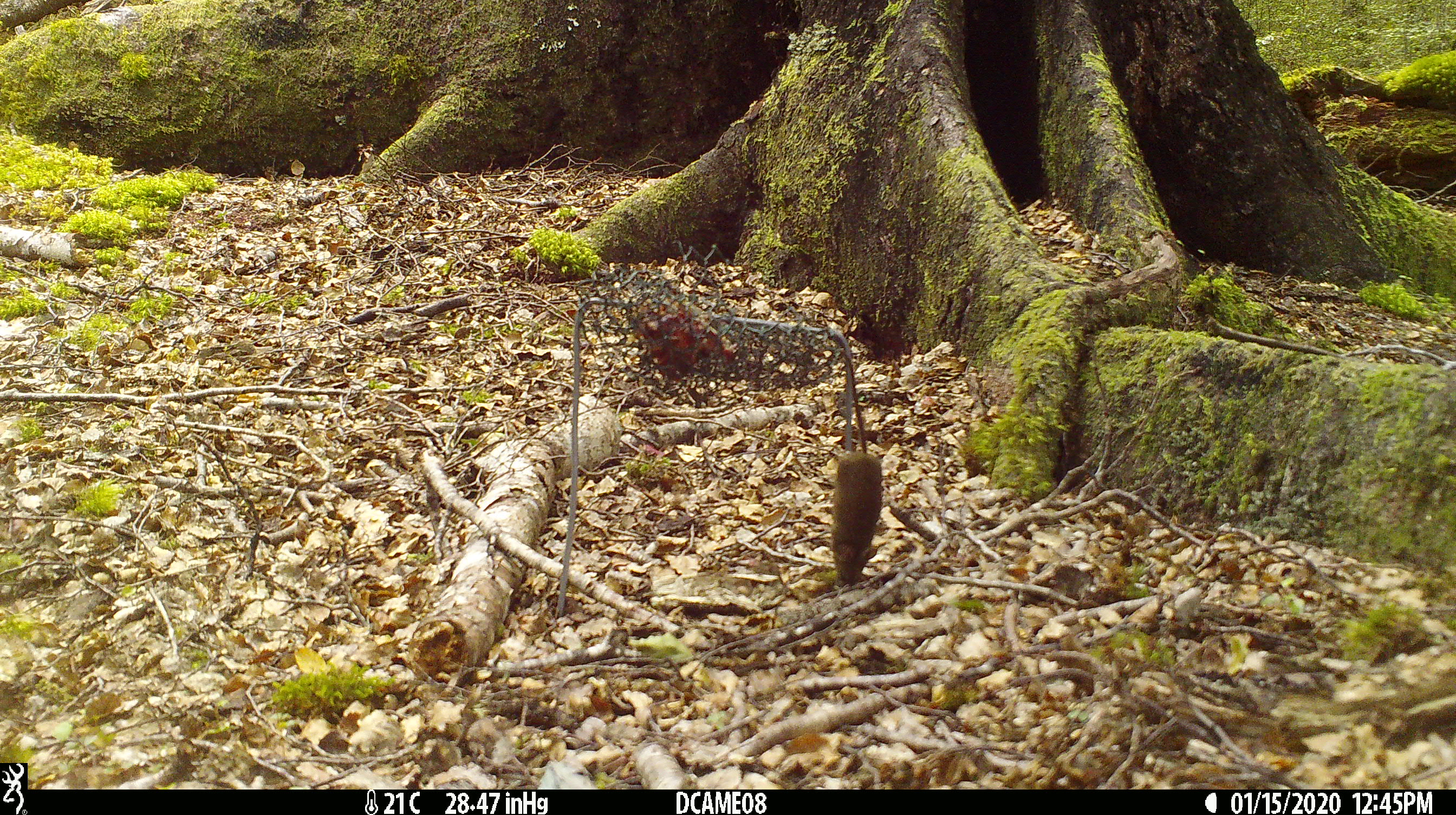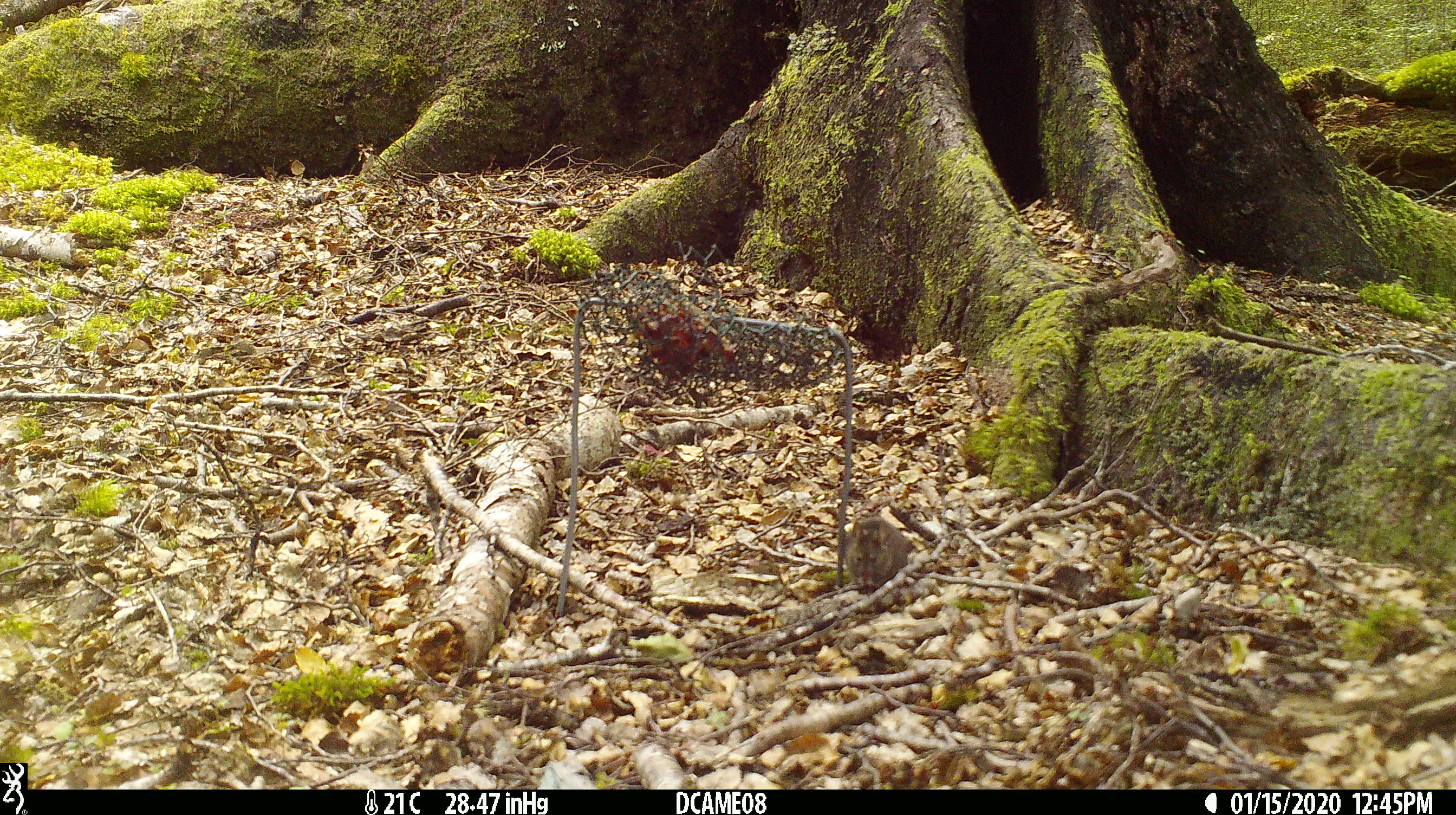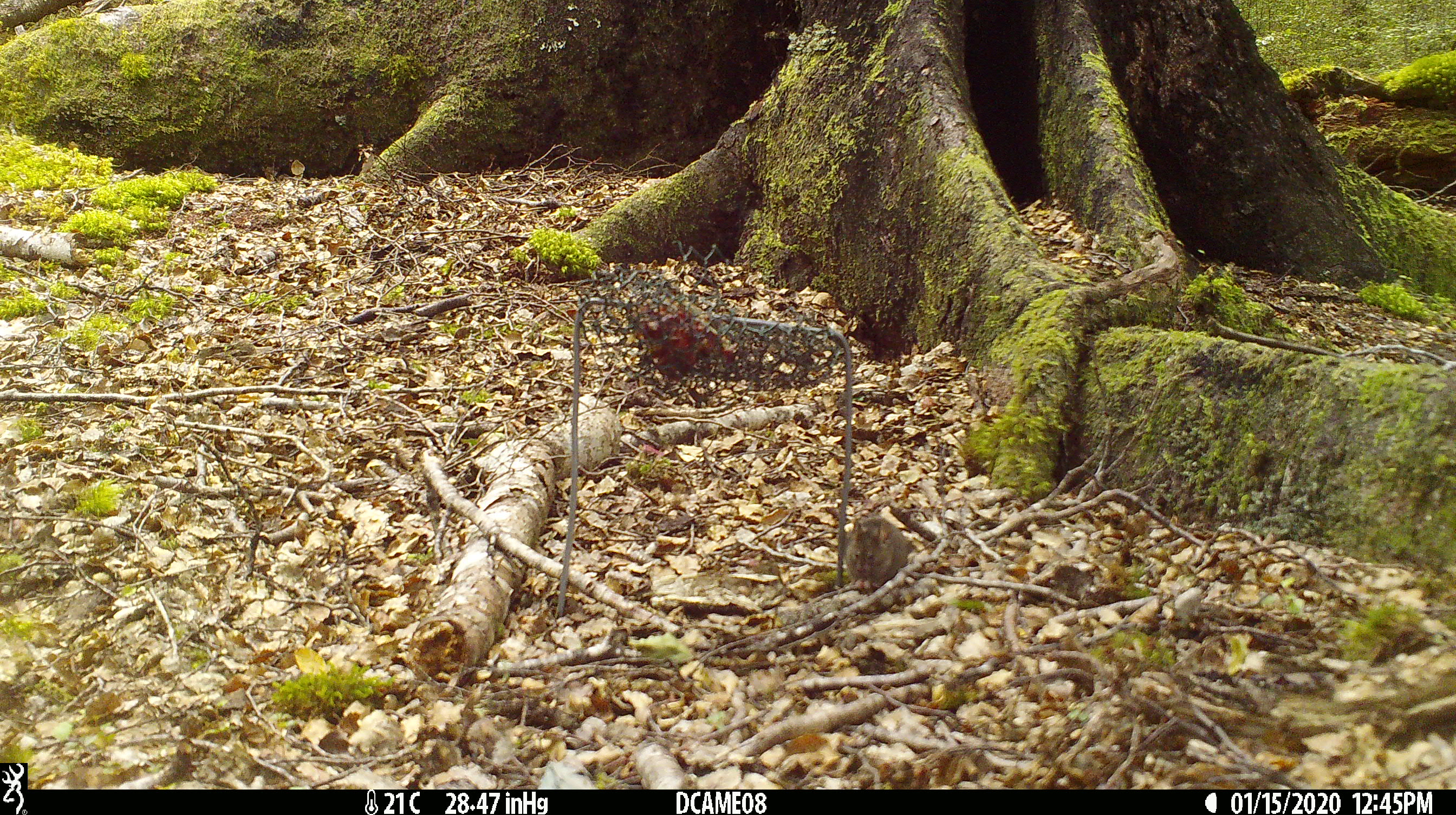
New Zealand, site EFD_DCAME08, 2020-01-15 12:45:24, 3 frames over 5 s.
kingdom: Animalia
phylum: Chordata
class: Mammalia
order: Rodentia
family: Muridae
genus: Mus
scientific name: Mus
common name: mouse